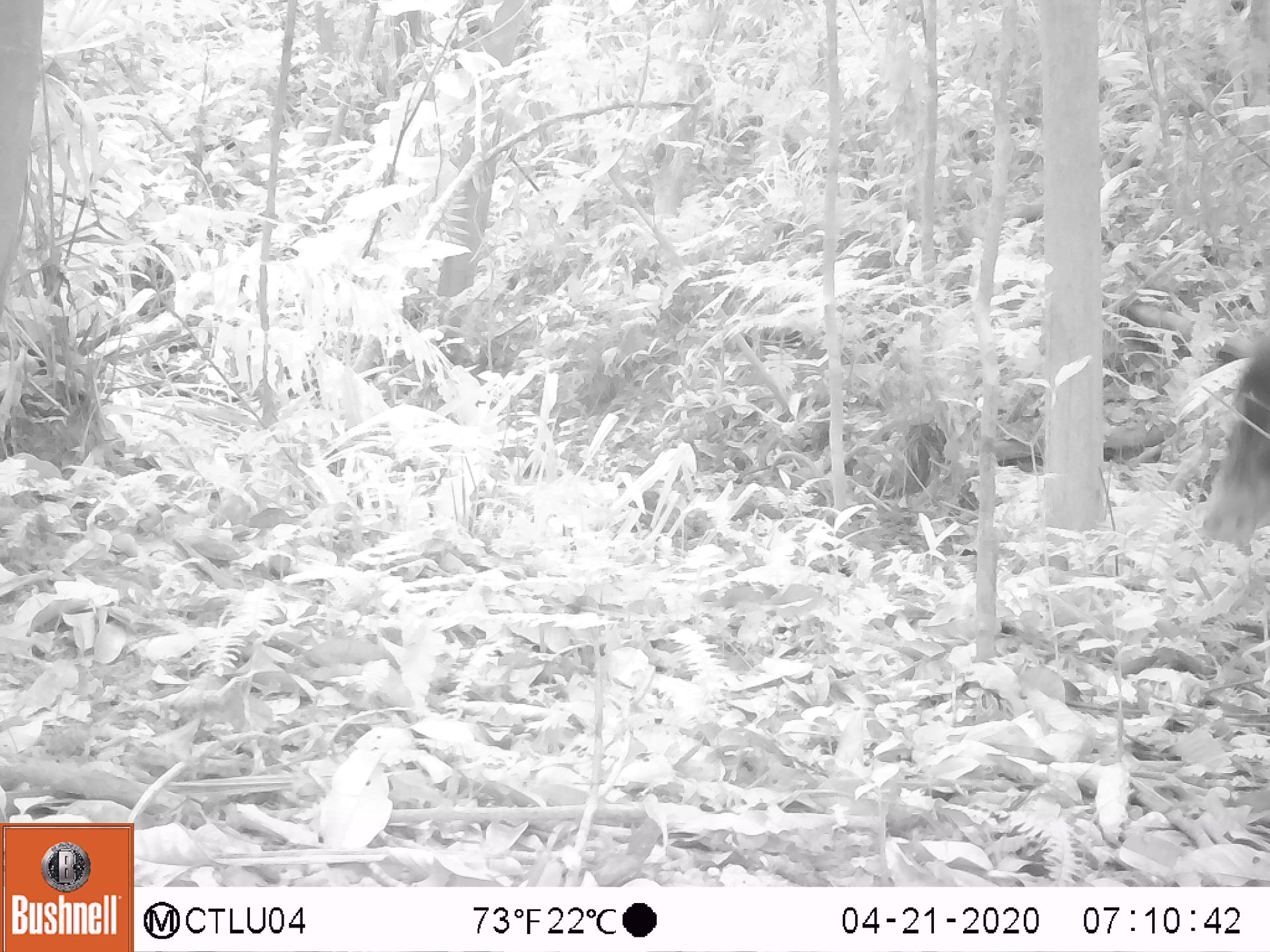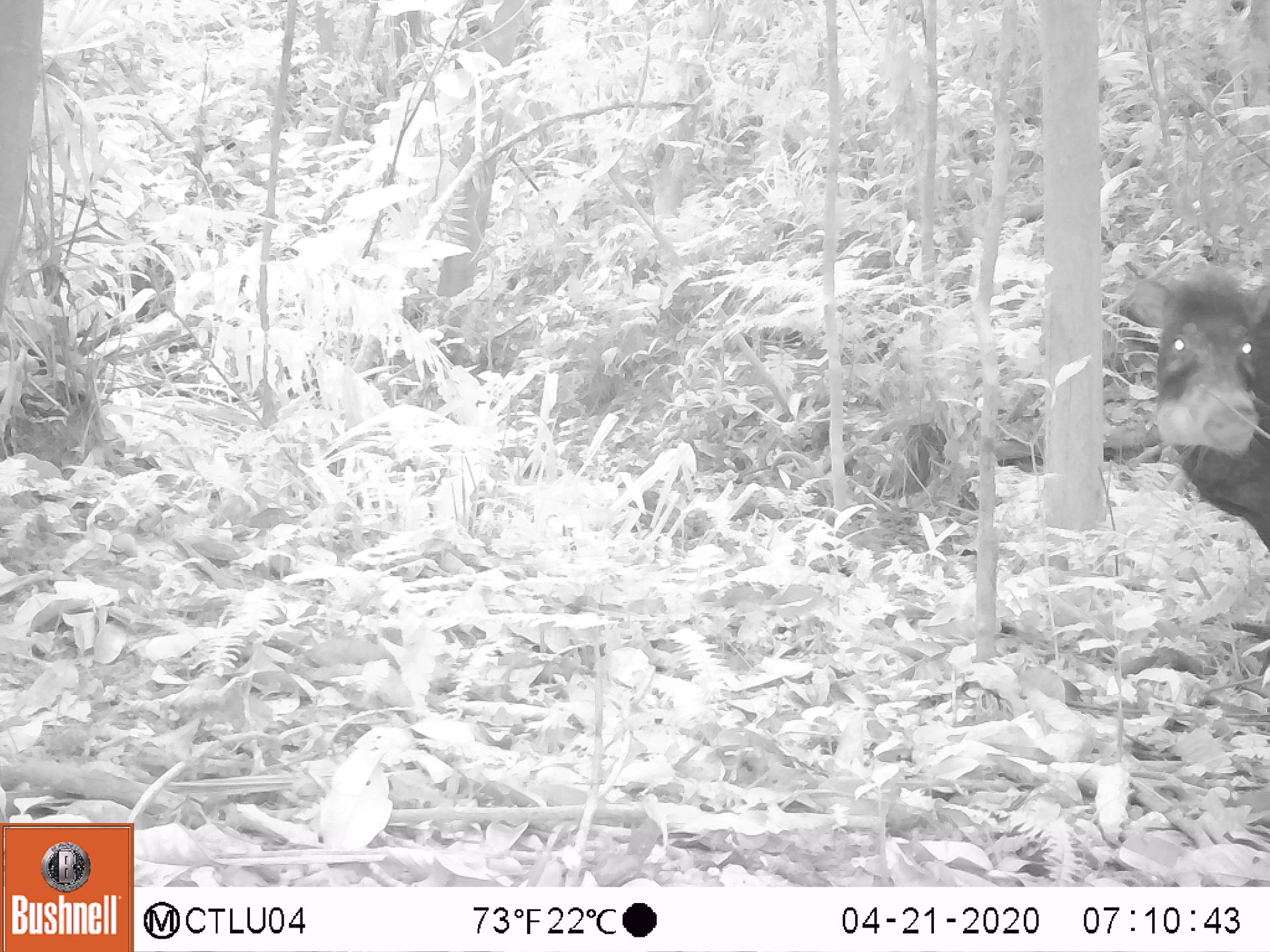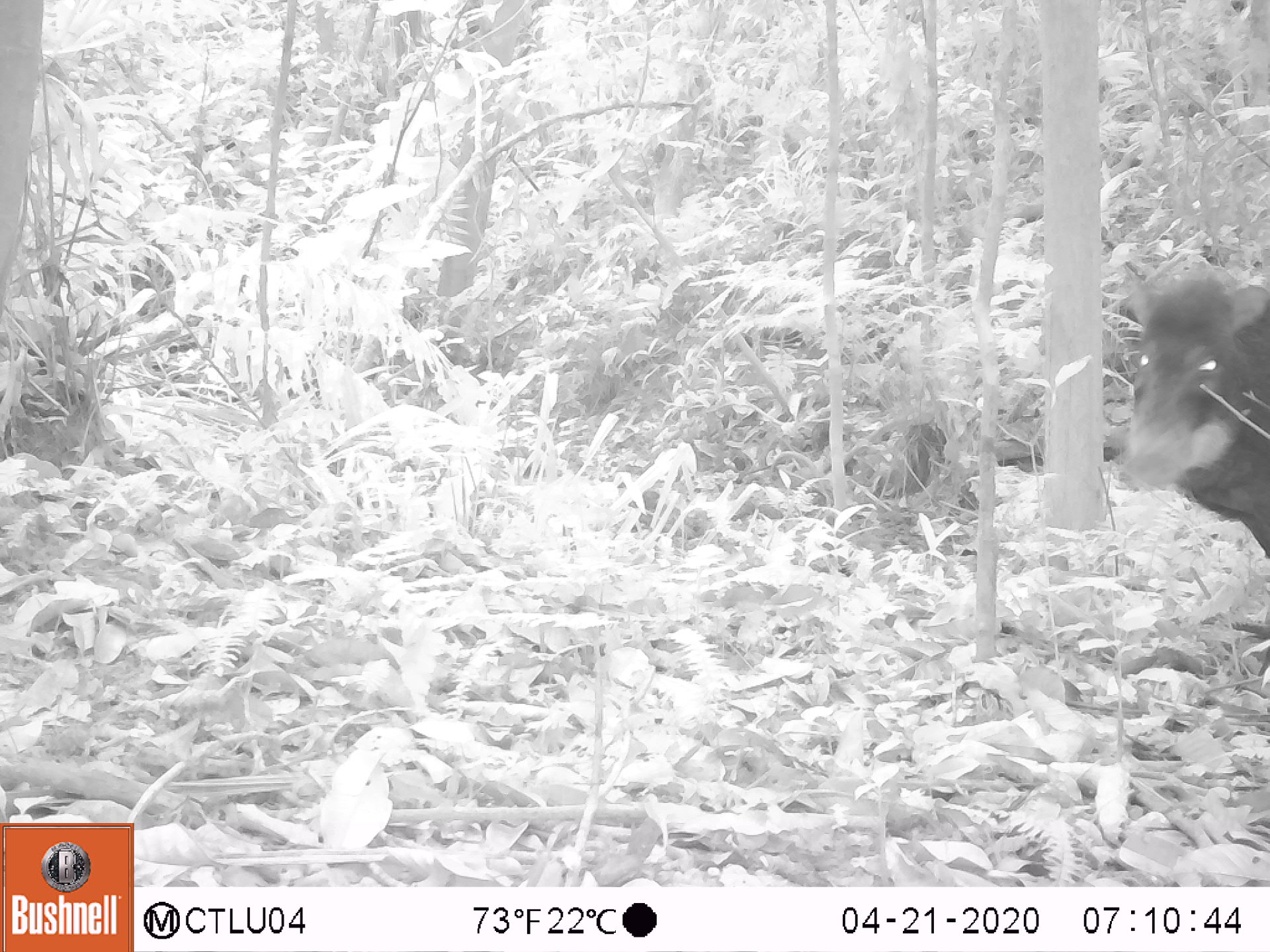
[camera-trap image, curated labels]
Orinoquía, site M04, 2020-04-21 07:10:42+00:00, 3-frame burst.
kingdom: Animalia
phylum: Chordata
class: Mammalia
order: Artiodactyla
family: Tayassuidae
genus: Tayassu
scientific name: Tayassu pecari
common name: white-lipped peccary